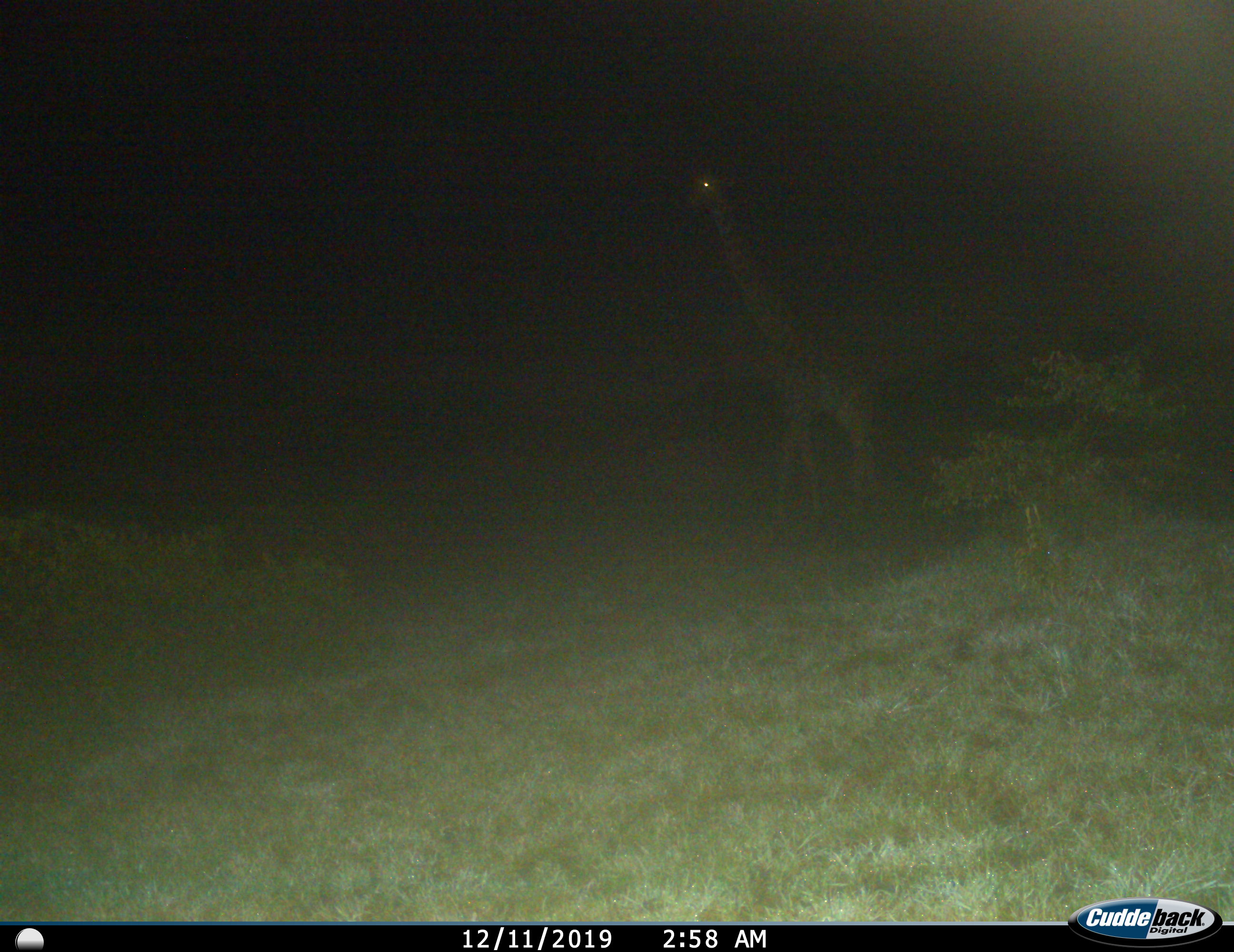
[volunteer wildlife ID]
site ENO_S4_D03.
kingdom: Animalia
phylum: Chordata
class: Mammalia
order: Artiodactyla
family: Giraffidae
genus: Giraffa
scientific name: Giraffa camelopardalis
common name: giraffe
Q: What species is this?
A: Giraffe (Giraffa camelopardalis).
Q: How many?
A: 1.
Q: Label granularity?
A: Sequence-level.